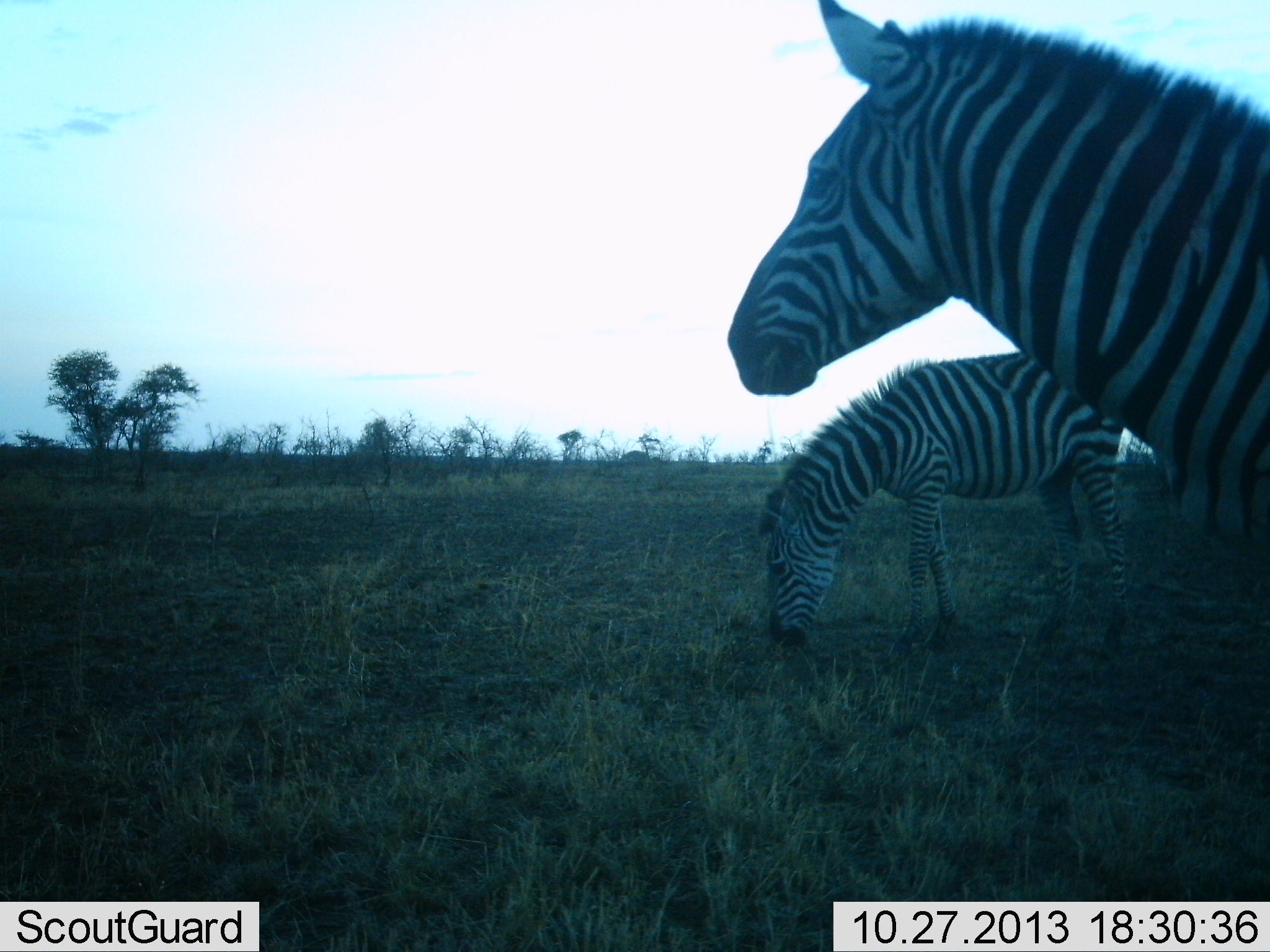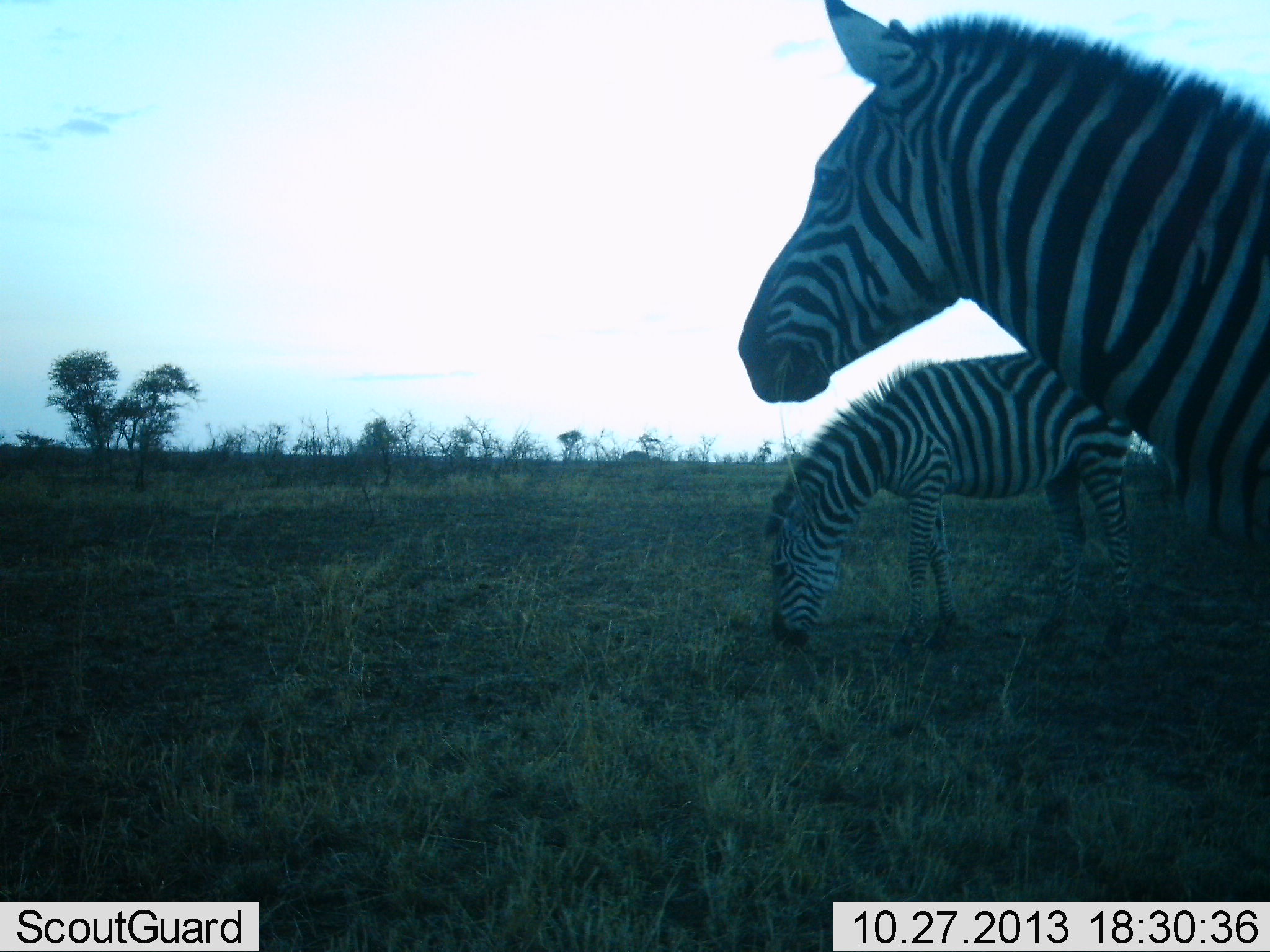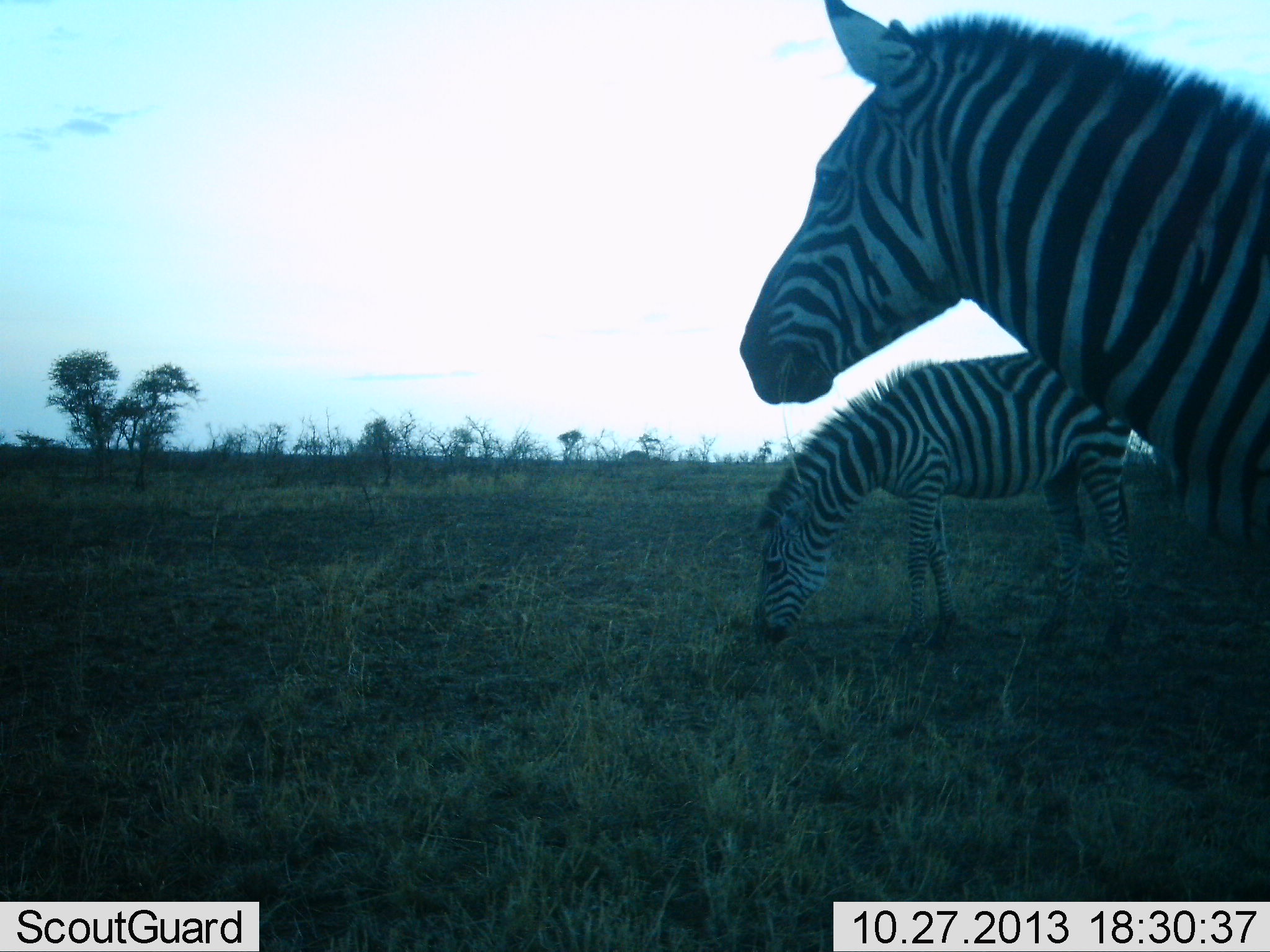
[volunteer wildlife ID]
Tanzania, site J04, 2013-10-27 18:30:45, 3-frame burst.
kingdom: Animalia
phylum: Chordata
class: Mammalia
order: Perissodactyla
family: Equidae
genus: Equus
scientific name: Equus quagga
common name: plains zebra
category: zebra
Zebra (plains zebra) (Equus quagga), count 2. Behavior (volunteer vote fractions): standing 72%, resting 3%, moving 0%, interacting 0%. Young present (vote fraction): 0%. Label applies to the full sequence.